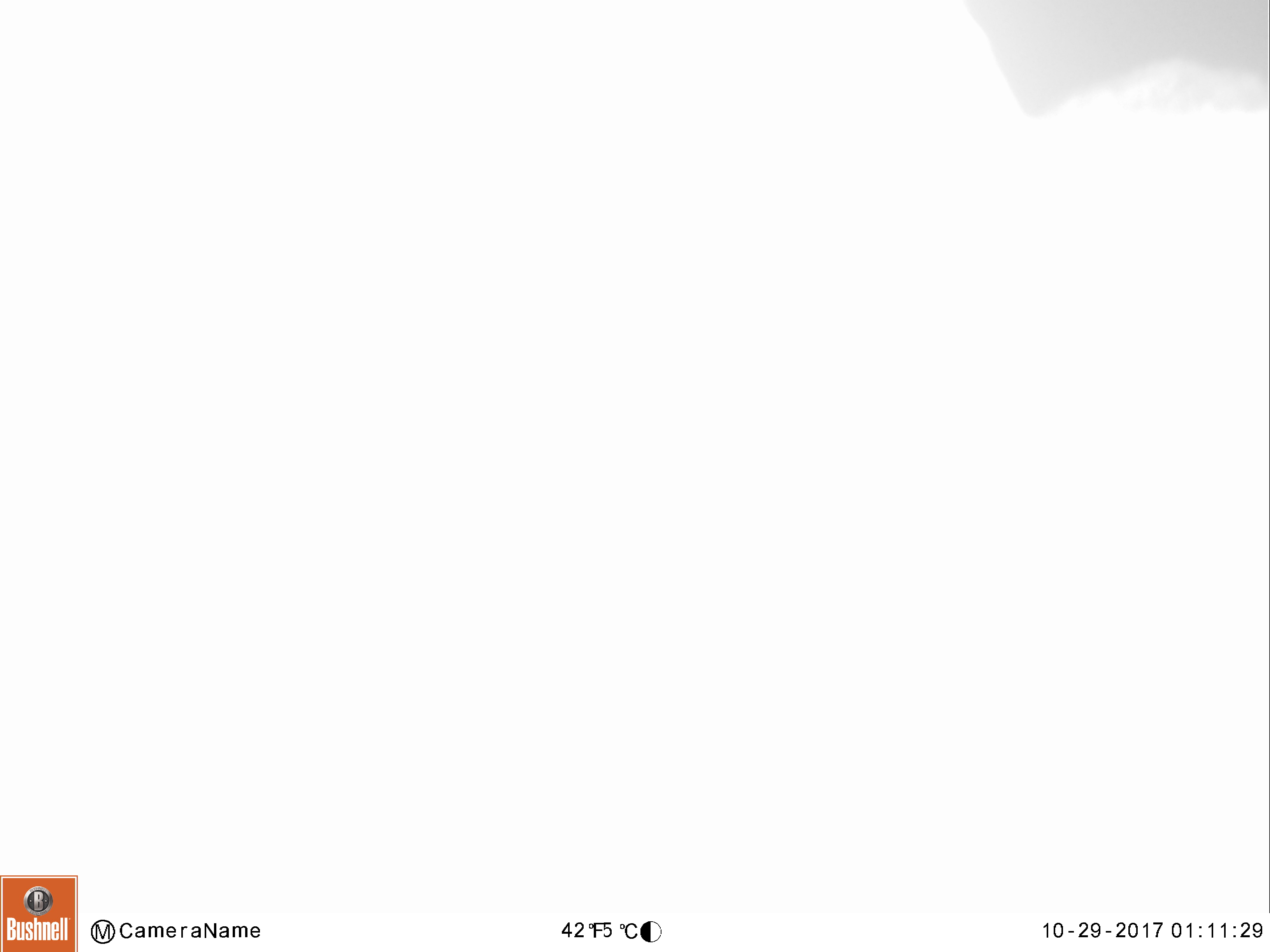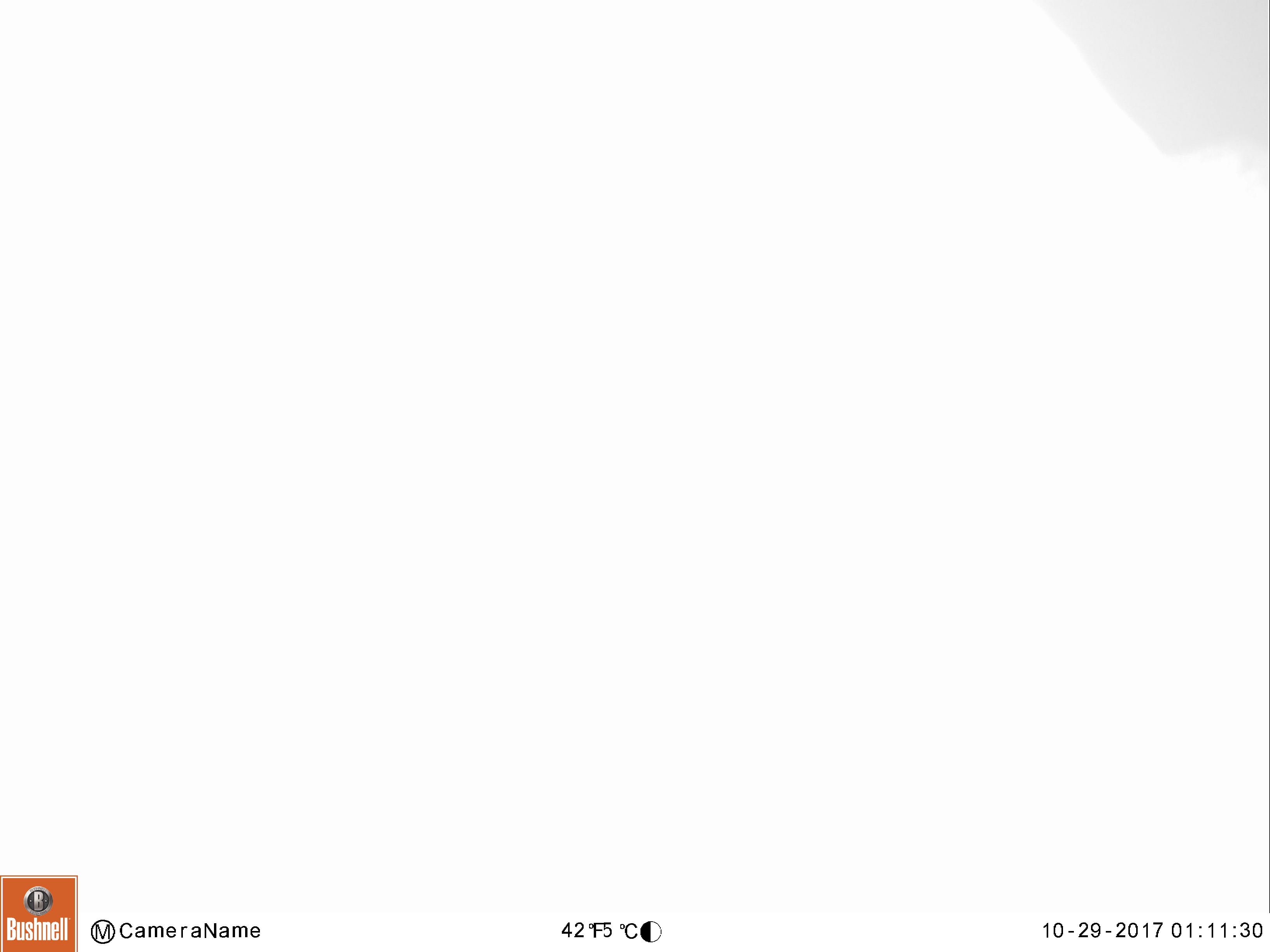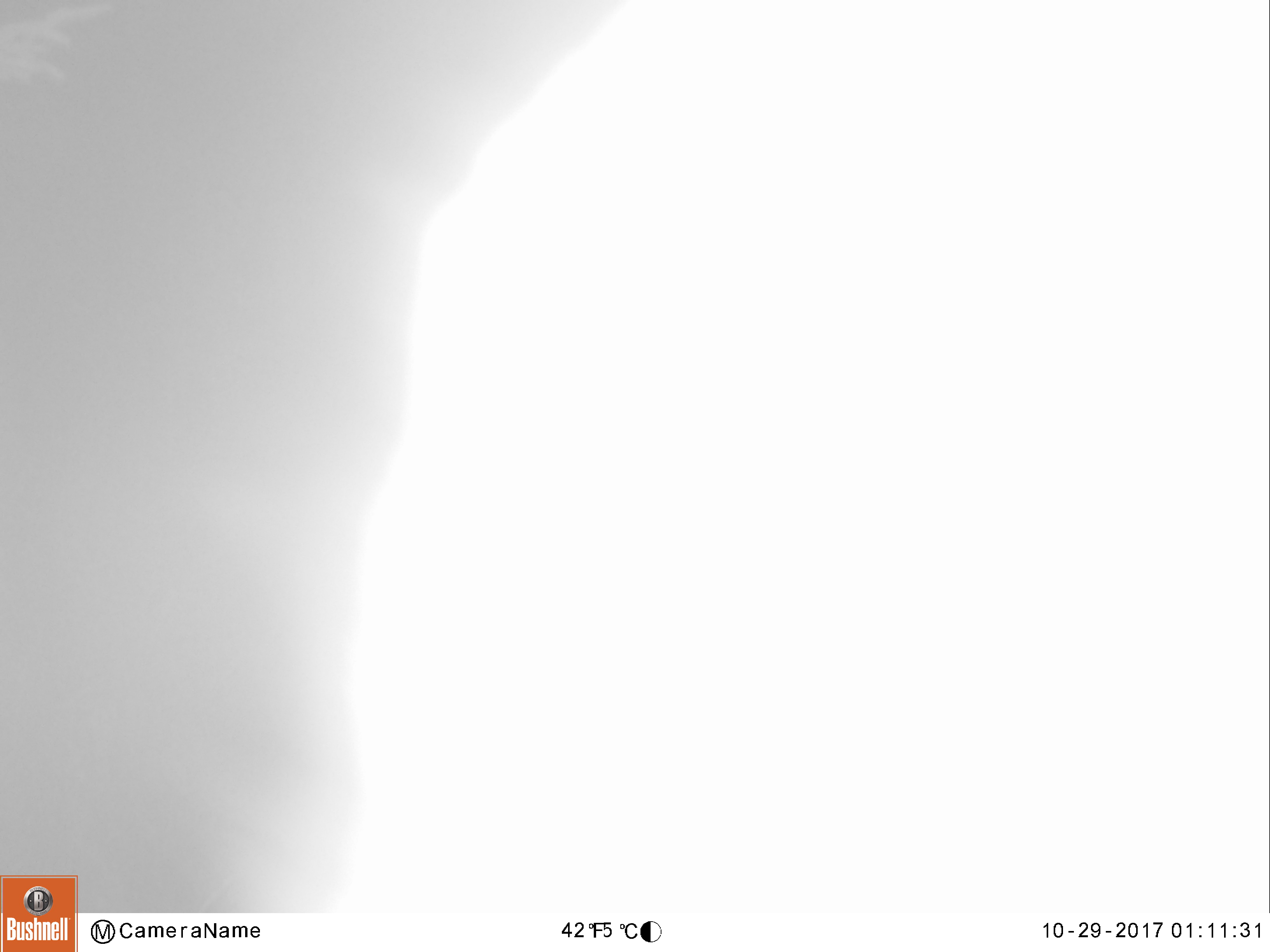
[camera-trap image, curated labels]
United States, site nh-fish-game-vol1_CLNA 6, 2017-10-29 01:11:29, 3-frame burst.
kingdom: Animalia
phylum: Chordata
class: Mammalia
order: Artiodactyla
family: Cervidae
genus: Alces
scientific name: Alces alces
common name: moose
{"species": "moose (Alces alces)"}